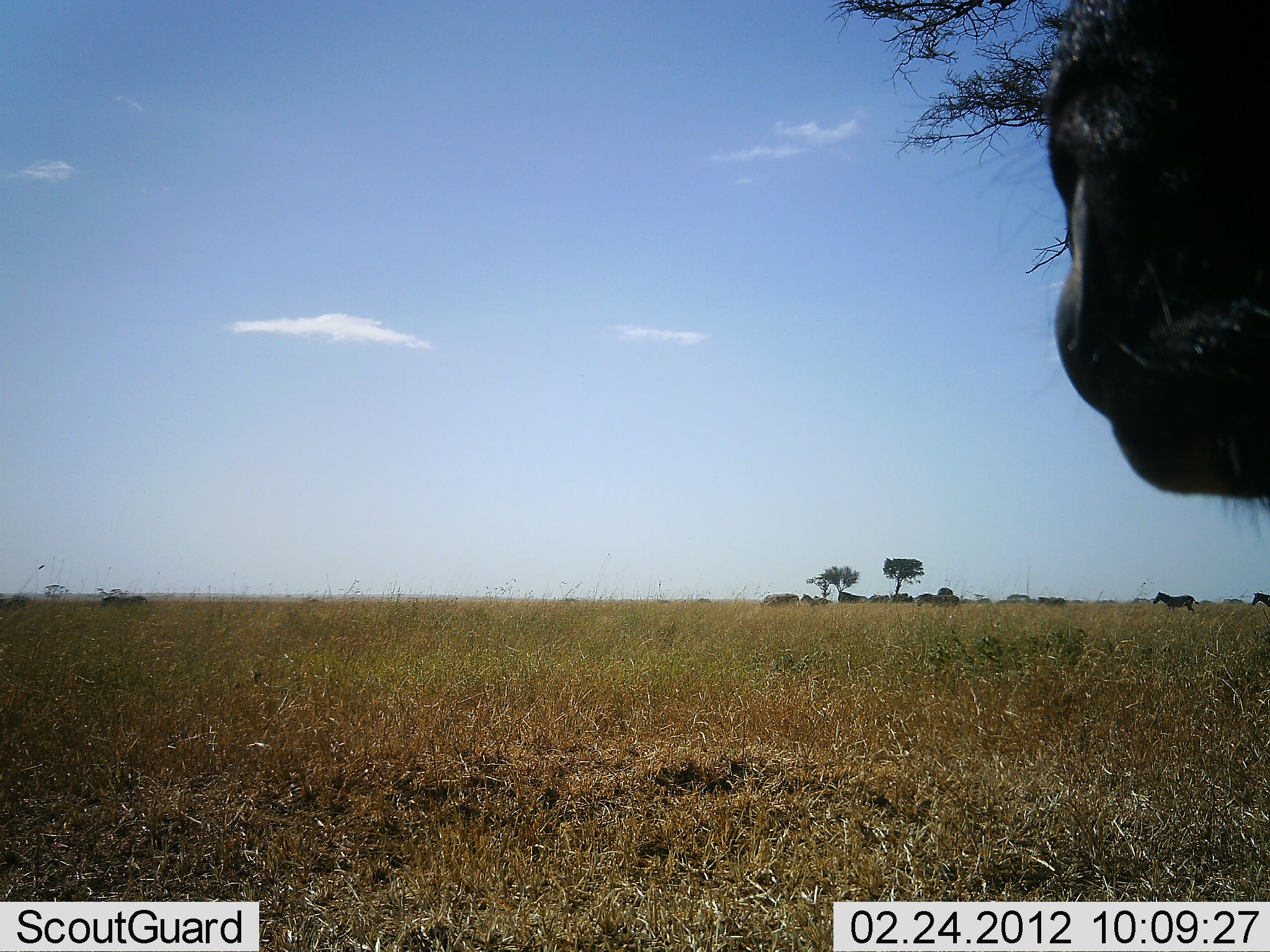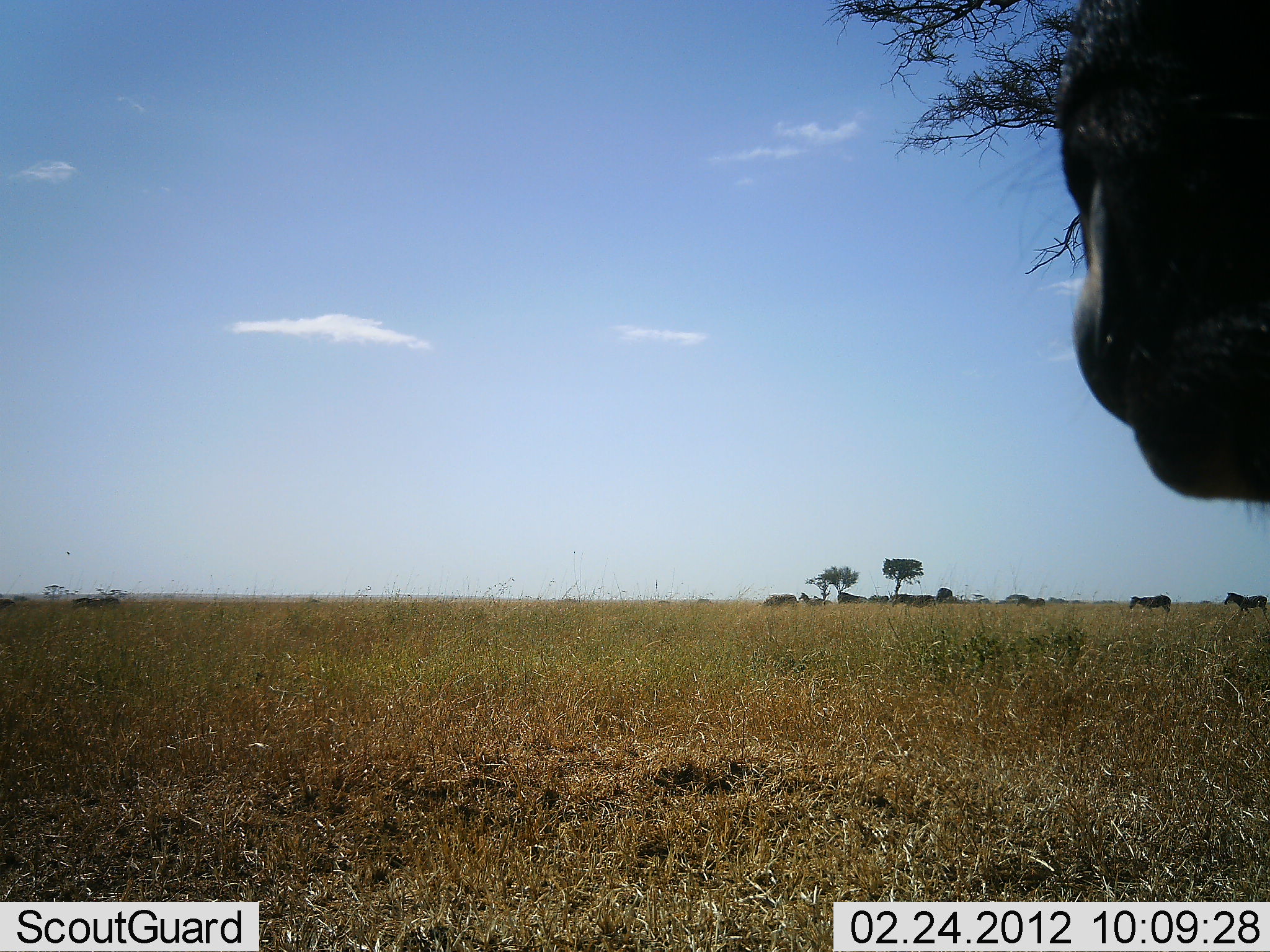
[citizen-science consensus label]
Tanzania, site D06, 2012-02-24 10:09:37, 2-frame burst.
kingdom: Animalia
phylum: Chordata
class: Mammalia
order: Artiodactyla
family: Bovidae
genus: Connochaetes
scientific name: Connochaetes taurinus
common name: blue wildebeest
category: wildebeest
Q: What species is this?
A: Wildebeest (blue wildebeest) (Connochaetes taurinus).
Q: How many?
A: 1.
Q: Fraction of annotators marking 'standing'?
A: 100%.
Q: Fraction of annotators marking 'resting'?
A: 8%.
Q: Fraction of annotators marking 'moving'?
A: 8%.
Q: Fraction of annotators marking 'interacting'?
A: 0%.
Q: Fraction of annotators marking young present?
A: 0%.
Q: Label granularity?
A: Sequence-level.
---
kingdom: Animalia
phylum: Chordata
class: Mammalia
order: Perissodactyla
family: Equidae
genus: Equus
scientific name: Equus quagga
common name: plains zebra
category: zebra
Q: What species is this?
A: Zebra (plains zebra) (Equus quagga).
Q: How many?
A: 6.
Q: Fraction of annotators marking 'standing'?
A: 23%.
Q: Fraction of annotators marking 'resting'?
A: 5%.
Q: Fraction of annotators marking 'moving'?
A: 95%.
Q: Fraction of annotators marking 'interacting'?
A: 0%.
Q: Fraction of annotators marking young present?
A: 0%.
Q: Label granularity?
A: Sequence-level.